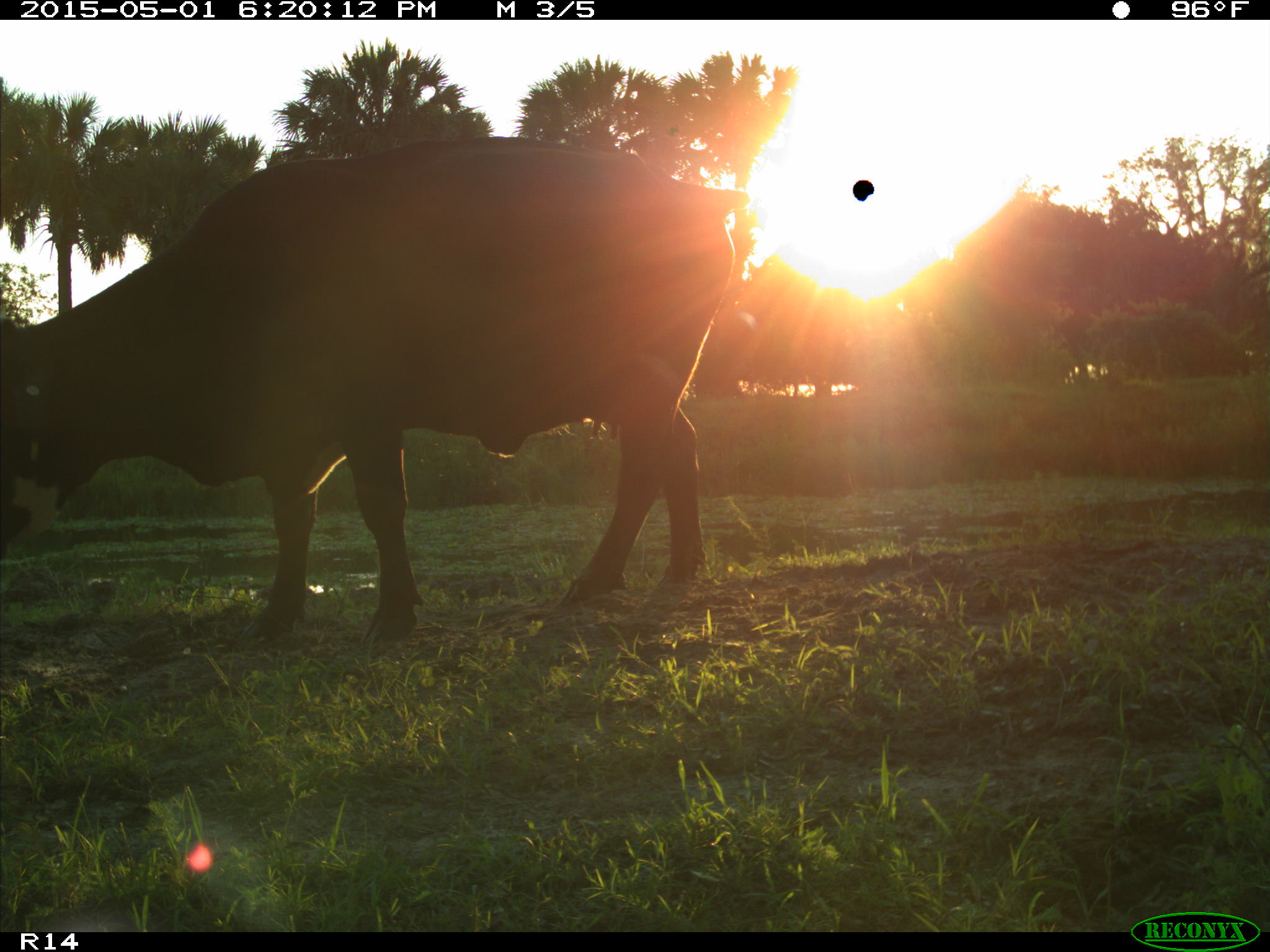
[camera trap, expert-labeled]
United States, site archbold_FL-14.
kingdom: Animalia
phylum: Chordata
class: Mammalia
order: Artiodactyla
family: Bovidae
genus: Bos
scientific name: Bos taurus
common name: domestic cow